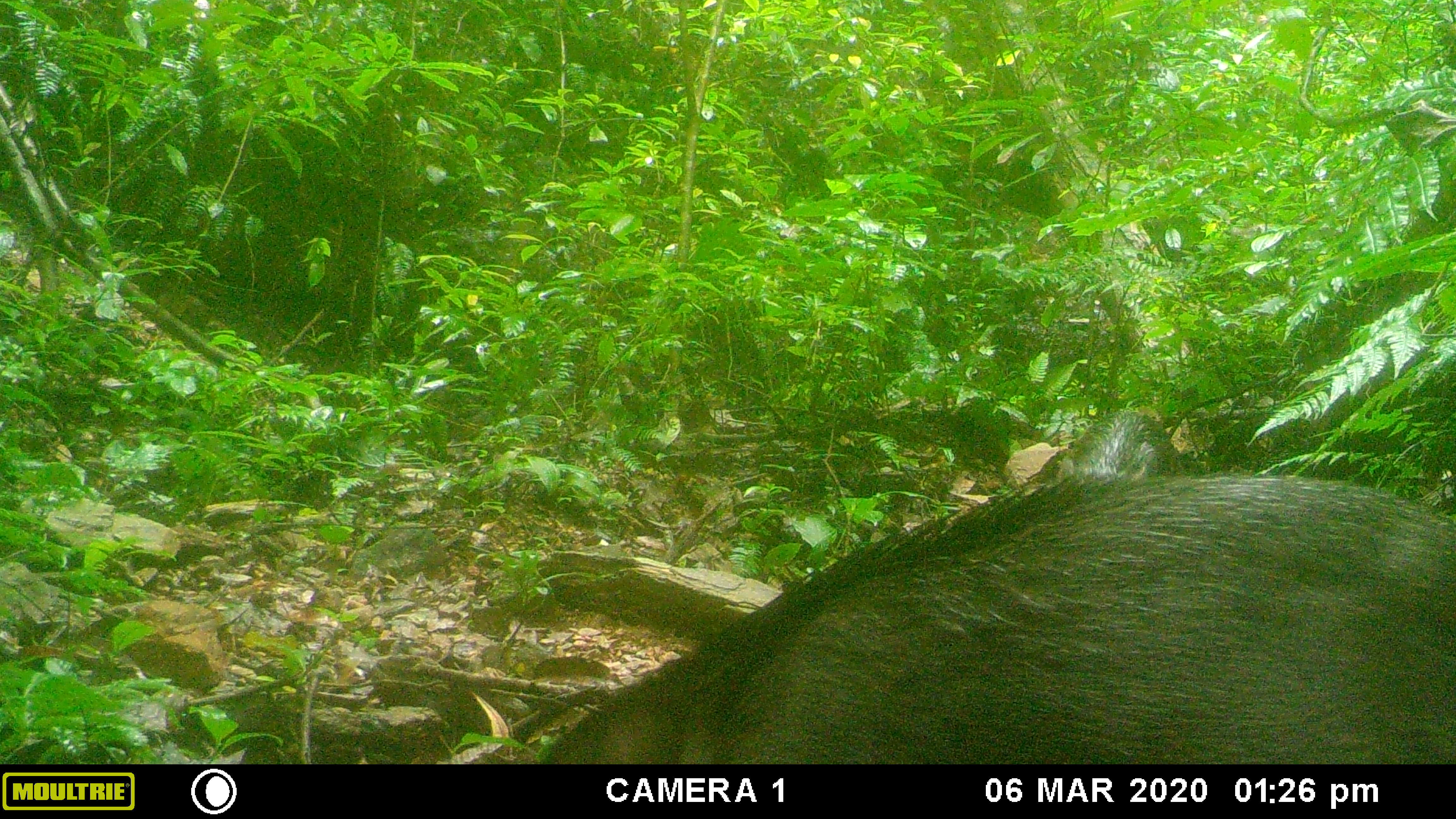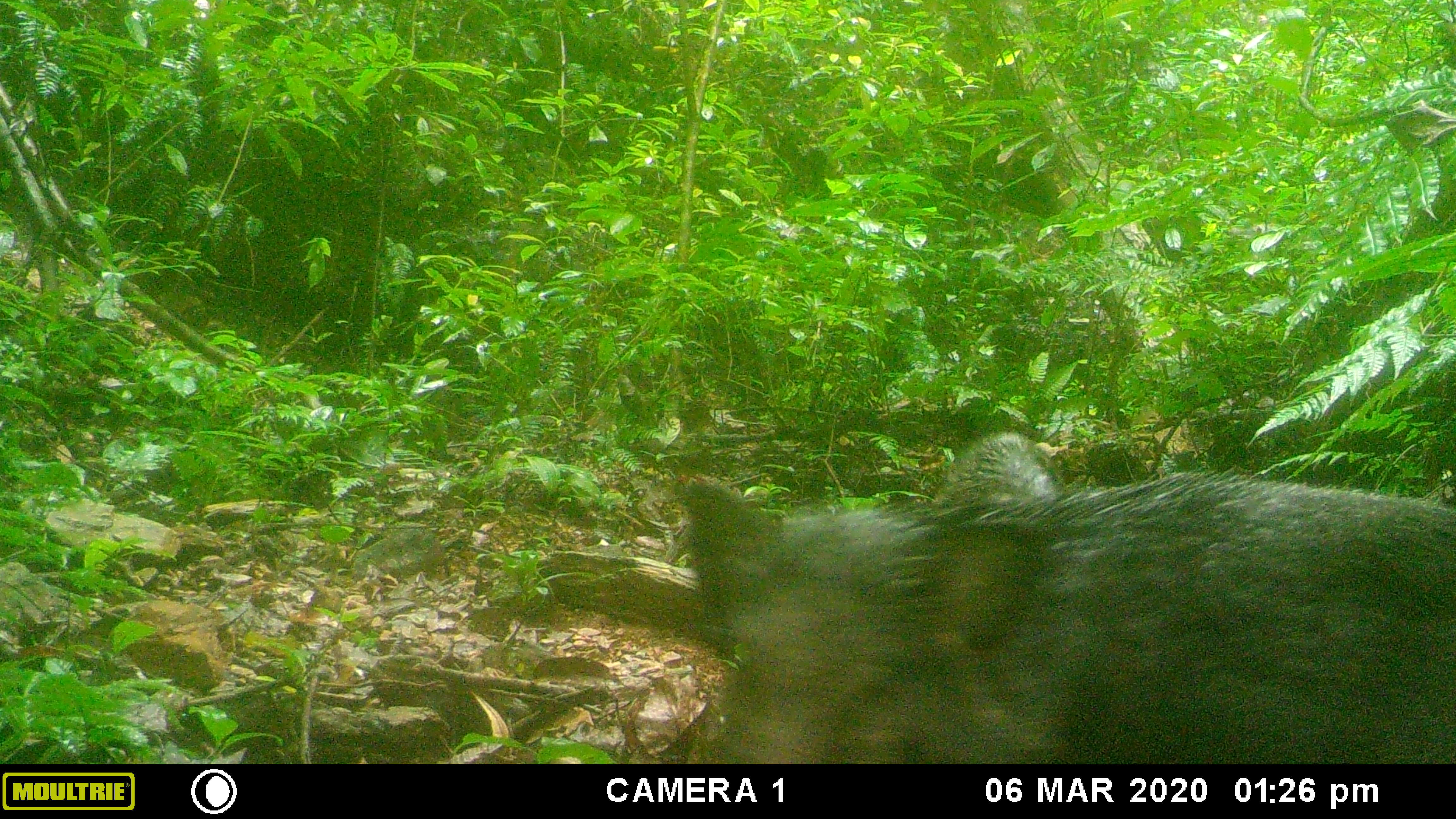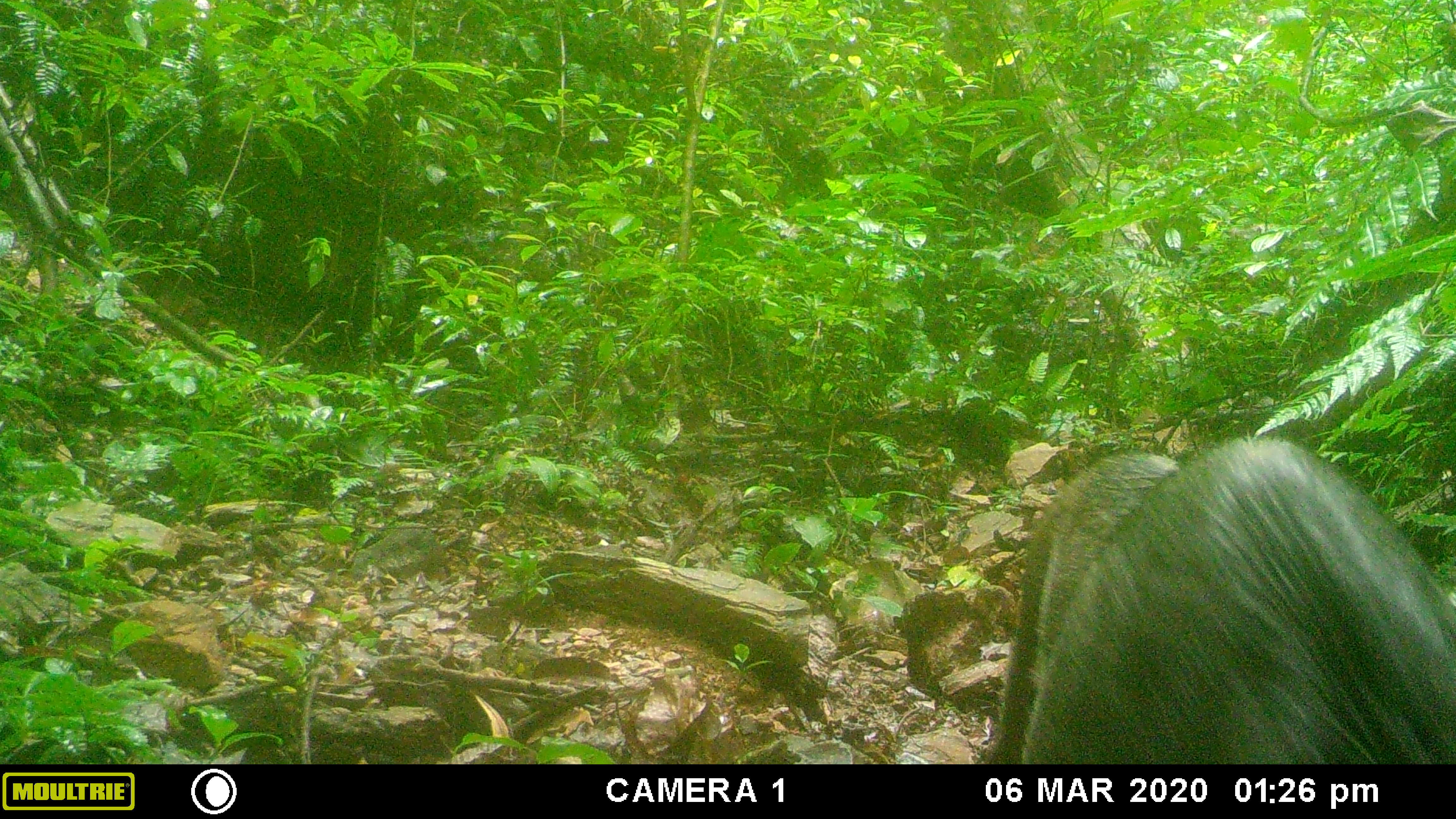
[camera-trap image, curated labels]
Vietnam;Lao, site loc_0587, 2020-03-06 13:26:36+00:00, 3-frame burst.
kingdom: Animalia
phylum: Chordata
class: Mammalia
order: Artiodactyla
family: Suidae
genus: Sus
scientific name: Sus scrofa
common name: eurasian wild pig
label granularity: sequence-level